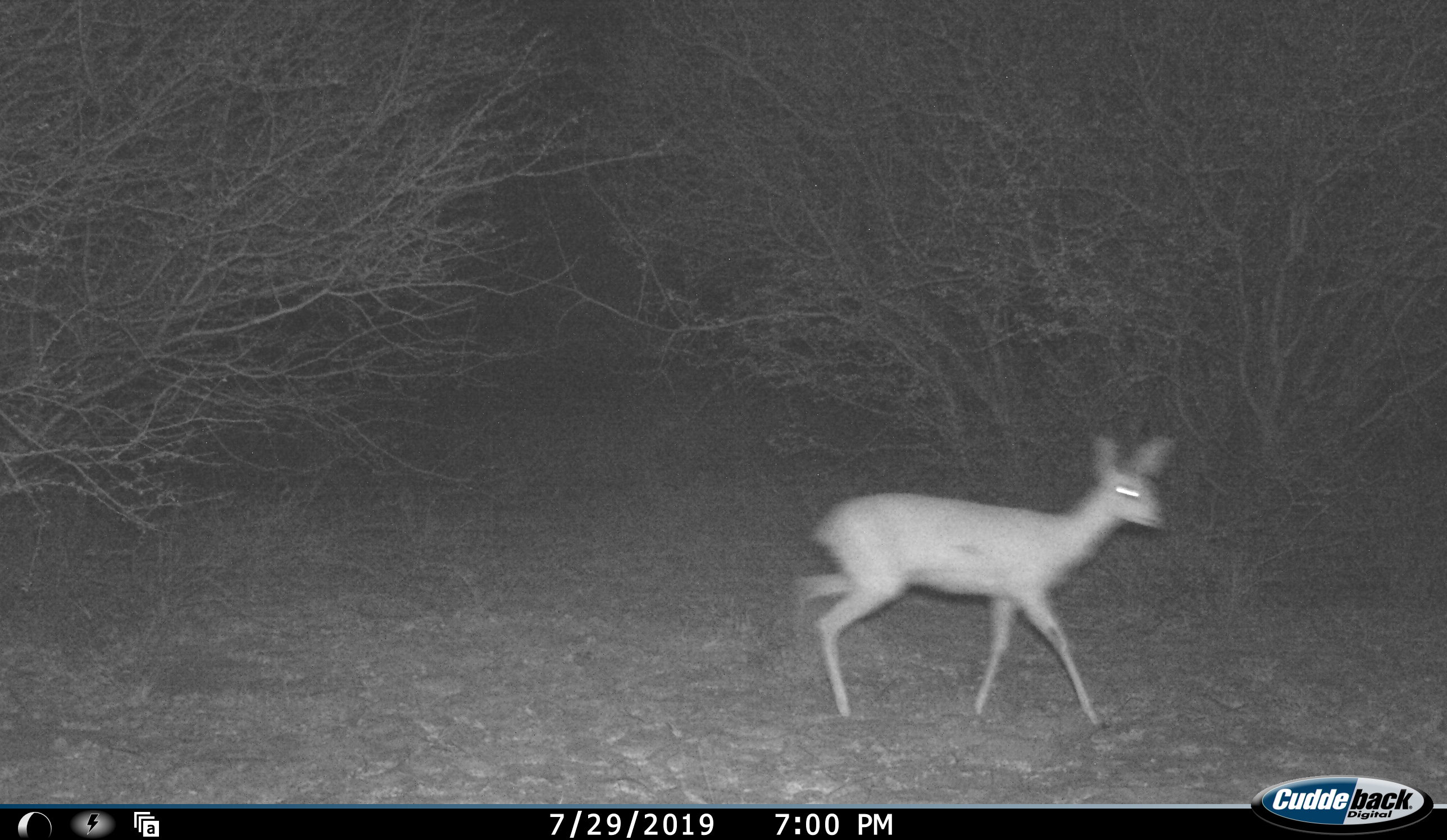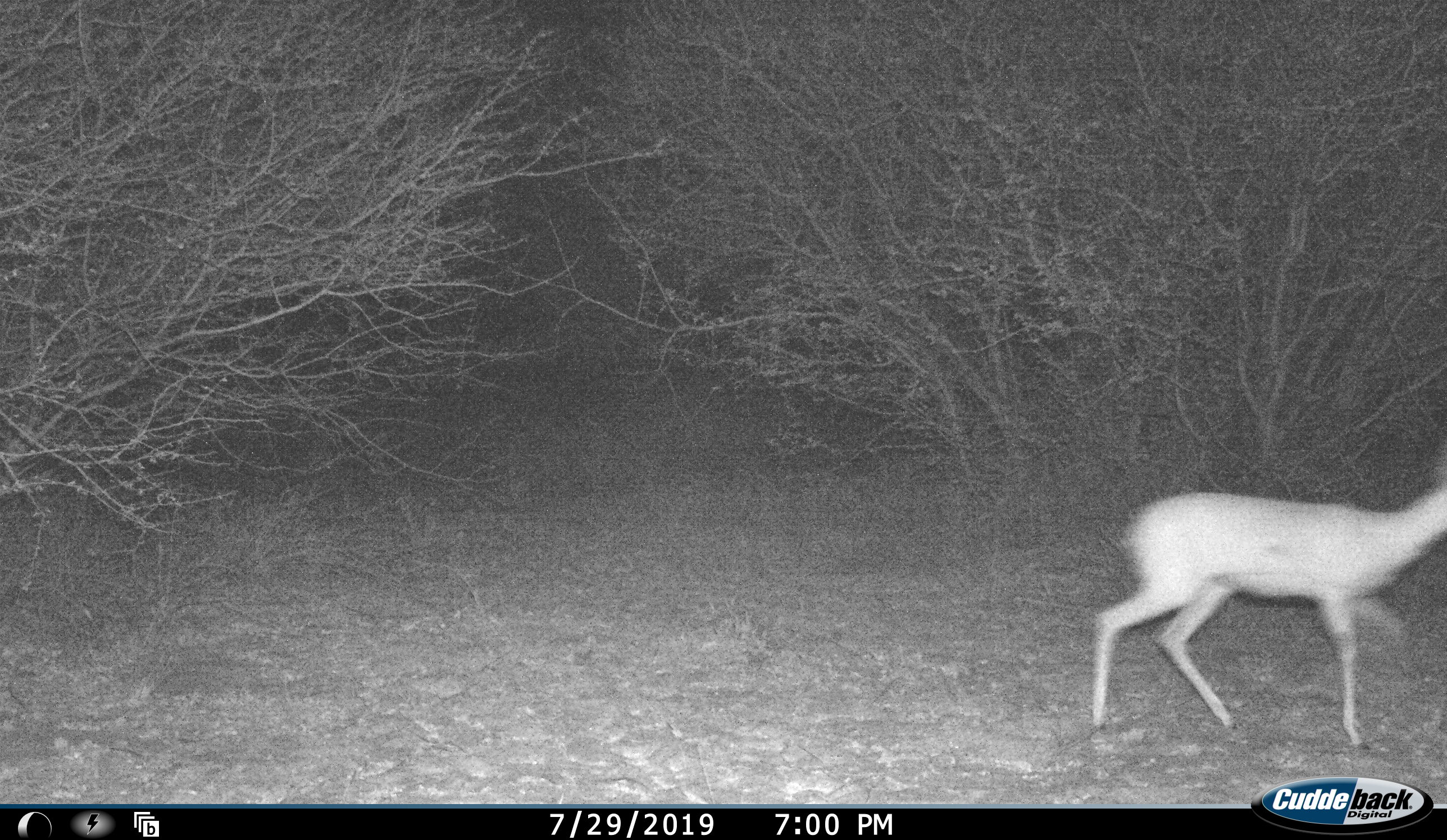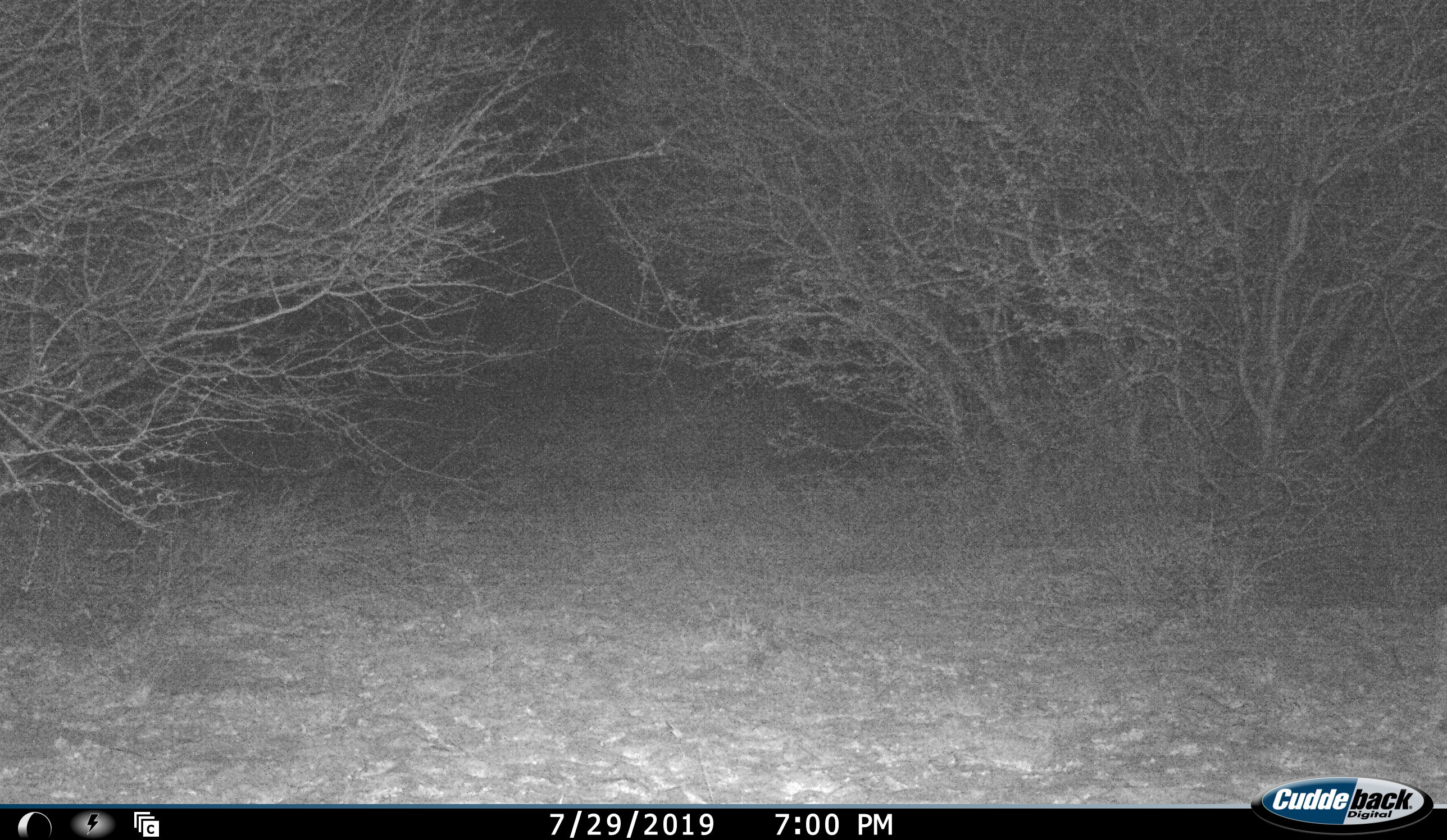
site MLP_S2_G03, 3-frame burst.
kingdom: Animalia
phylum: Chordata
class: Mammalia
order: Artiodactyla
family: Bovidae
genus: Raphicerus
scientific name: Raphicerus campestris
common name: steenbok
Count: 1.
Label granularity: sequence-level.